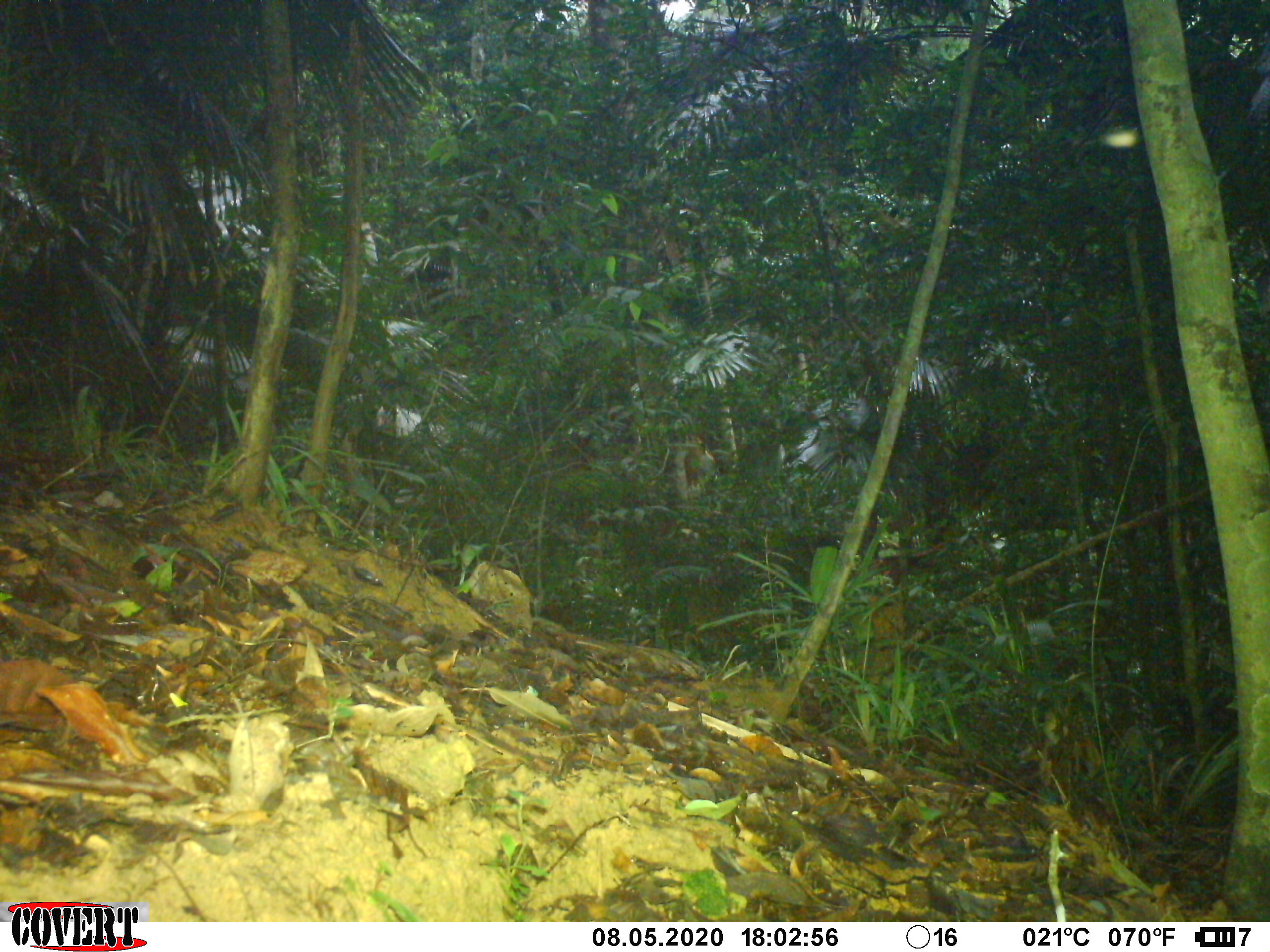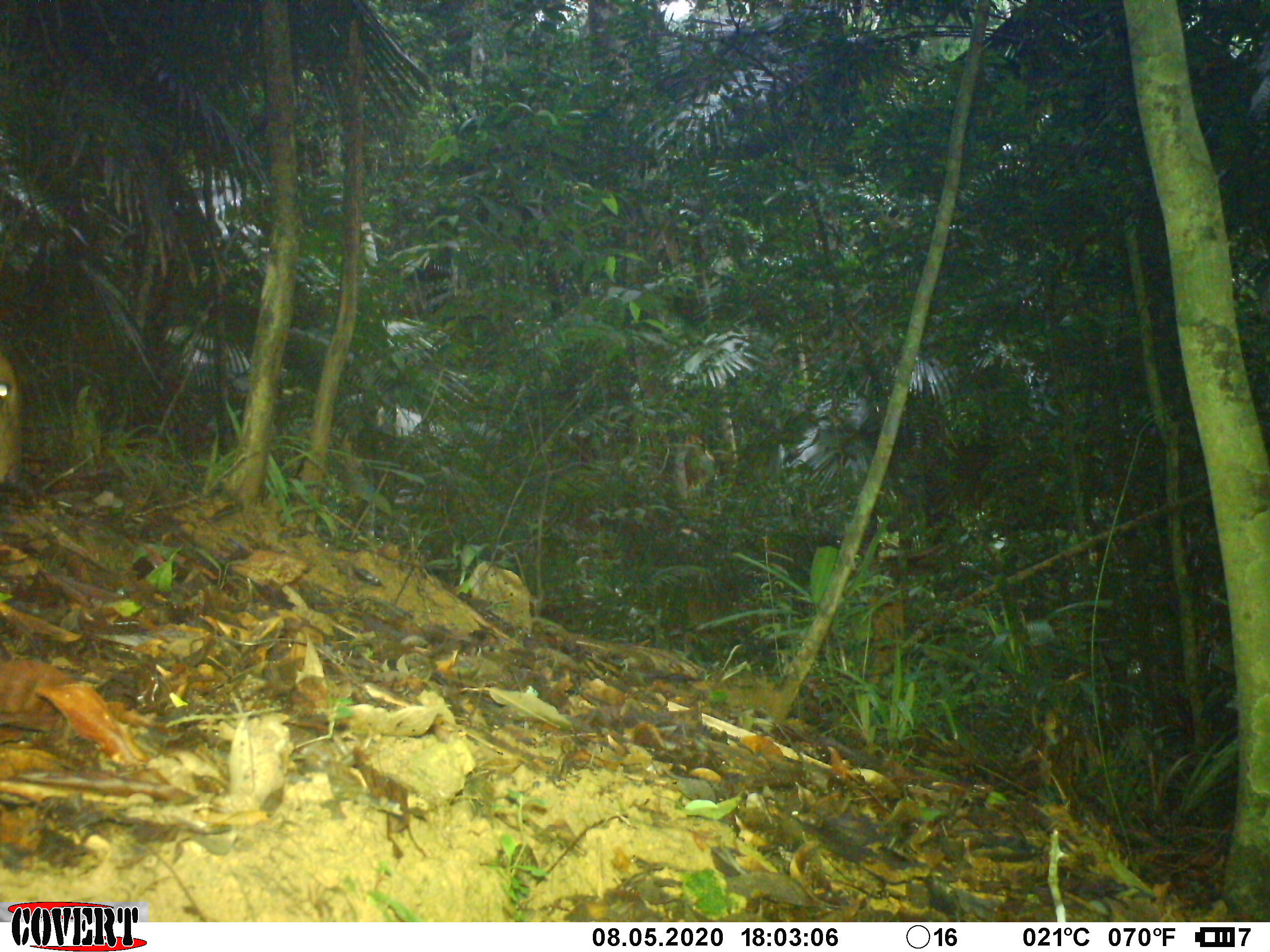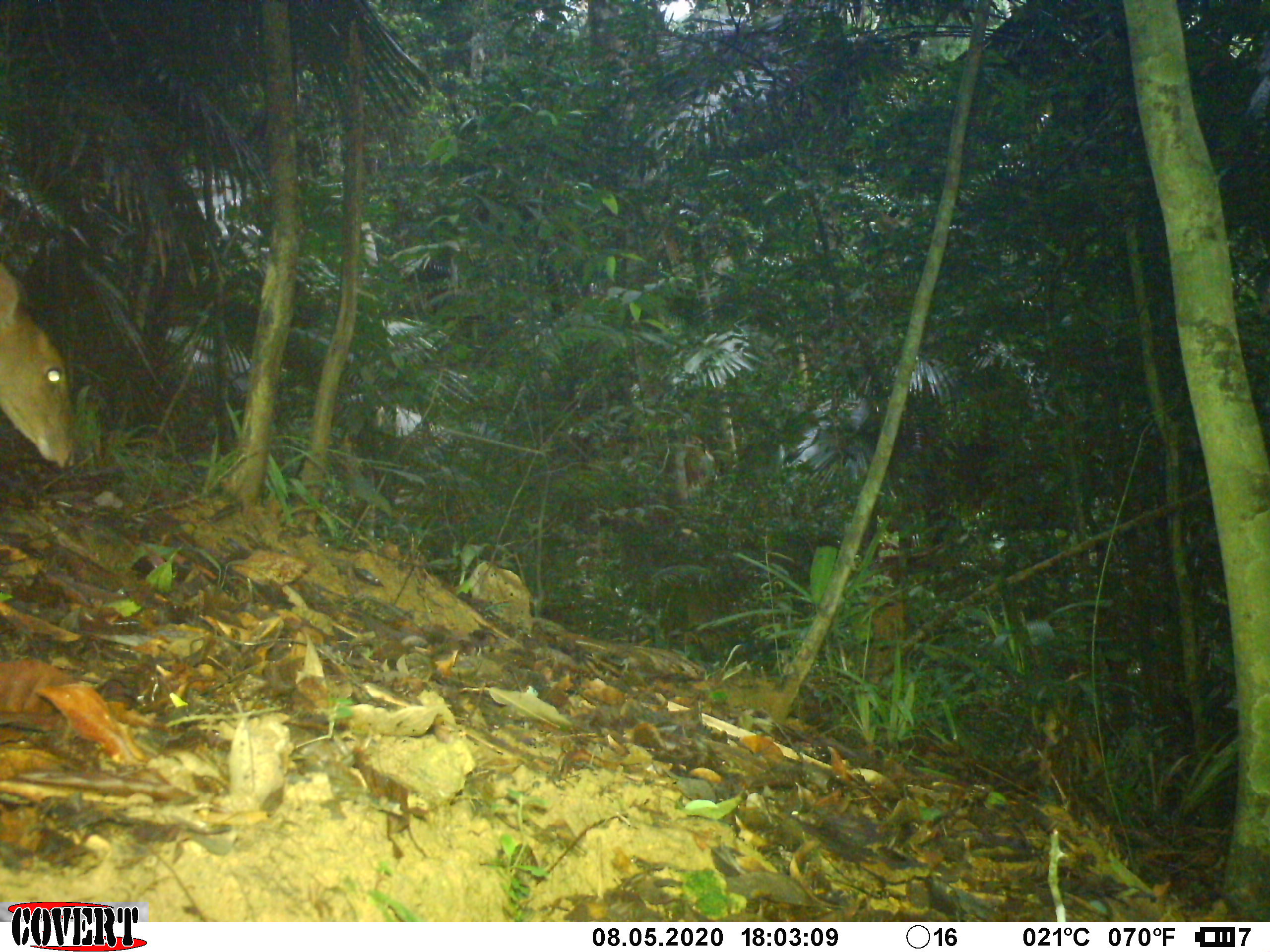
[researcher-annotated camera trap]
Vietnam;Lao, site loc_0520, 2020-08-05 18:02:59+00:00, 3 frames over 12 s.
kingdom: Animalia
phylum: Chordata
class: Mammalia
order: Artiodactyla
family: Cervidae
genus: Muntiacus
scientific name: Muntiacus vuquangensis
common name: large-antlered muntjac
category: large antlered muntjac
Large antlered muntjac (large-antlered muntjac) (Muntiacus vuquangensis). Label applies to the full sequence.